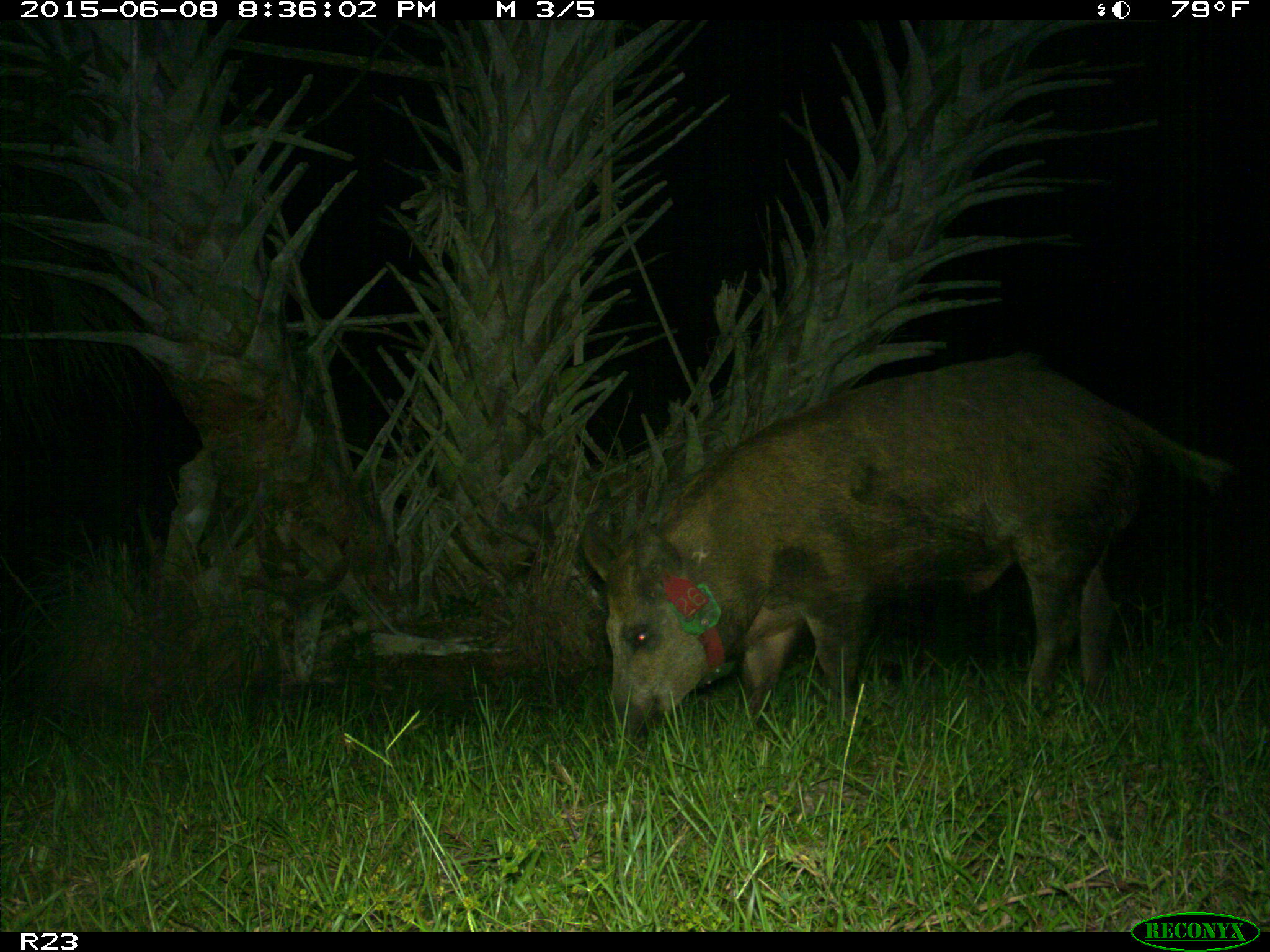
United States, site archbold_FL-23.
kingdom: Animalia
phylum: Chordata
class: Mammalia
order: Artiodactyla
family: Bovidae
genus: Bos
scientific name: Bos taurus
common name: domestic cow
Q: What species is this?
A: Bos taurus (domestic cow).